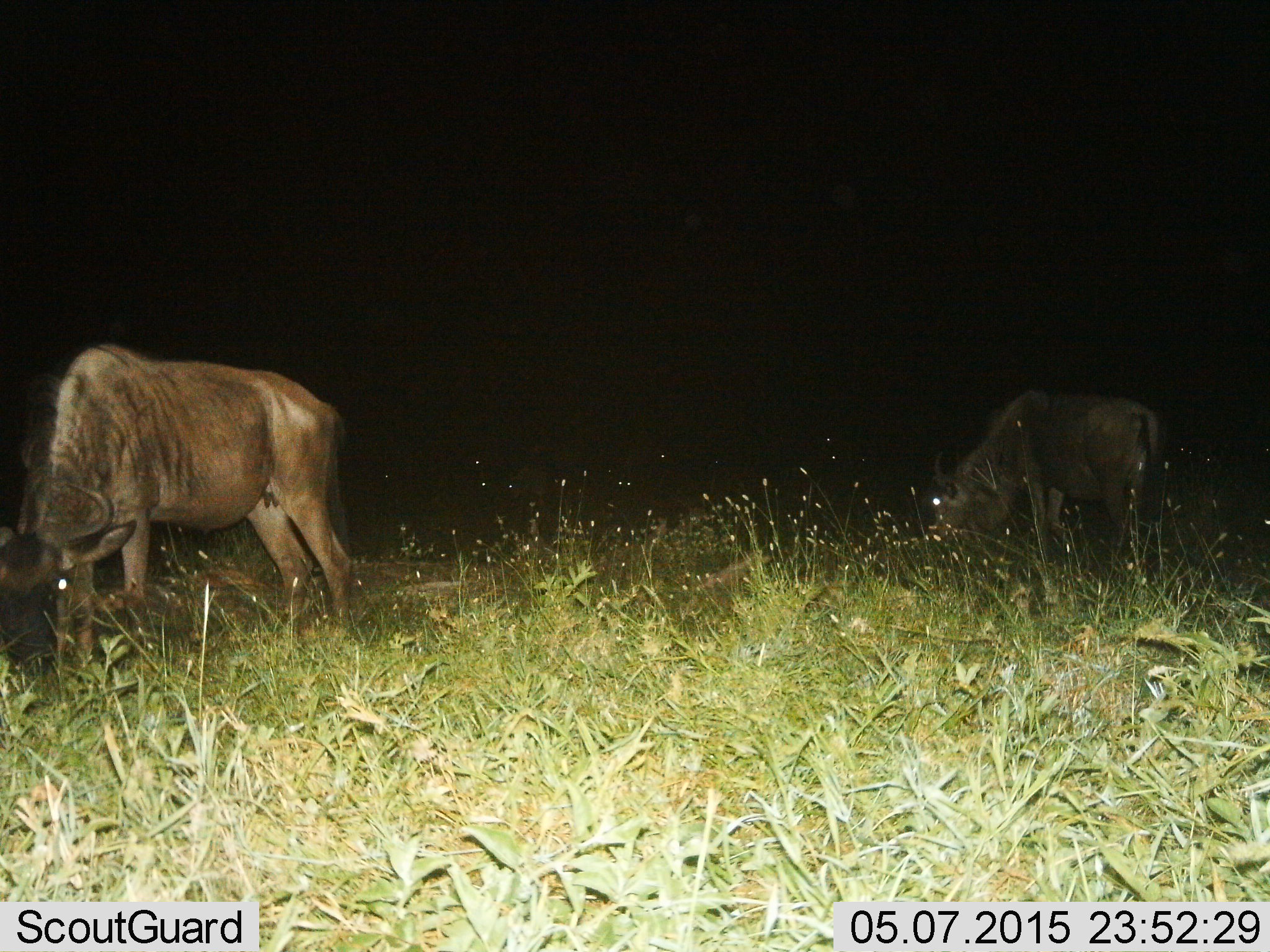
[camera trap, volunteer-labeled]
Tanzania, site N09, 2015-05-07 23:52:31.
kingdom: Animalia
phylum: Chordata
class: Mammalia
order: Artiodactyla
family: Bovidae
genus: Connochaetes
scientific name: Connochaetes taurinus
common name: blue wildebeest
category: wildebeest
Wildebeest (blue wildebeest) (Connochaetes taurinus), count 2. Behavior (volunteer vote fractions): standing 20%, resting 0%, moving 10%, interacting 0%. Young present (vote fraction): 0%. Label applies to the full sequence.